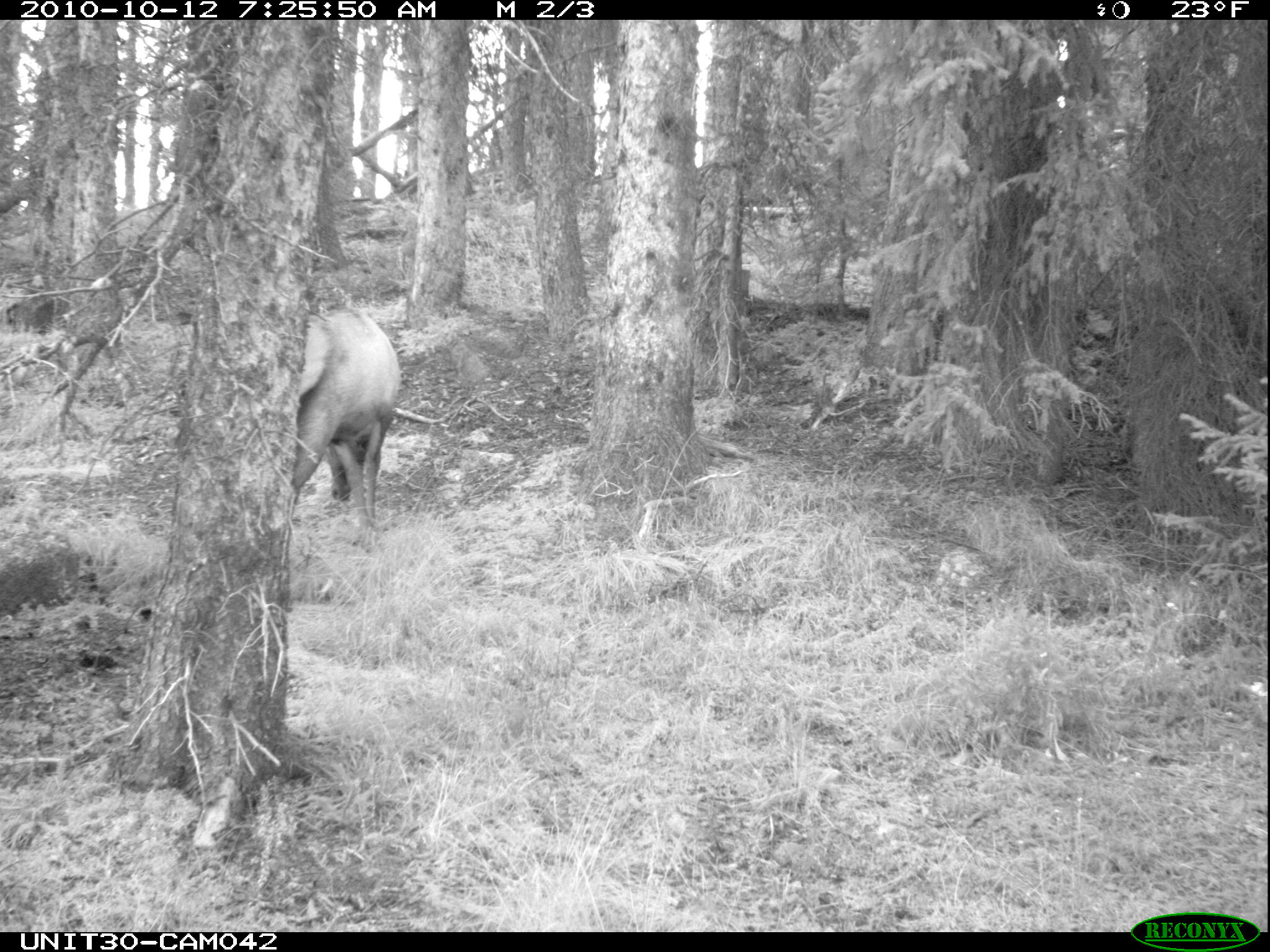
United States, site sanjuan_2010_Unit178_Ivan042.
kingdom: Animalia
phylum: Chordata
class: Mammalia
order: Artiodactyla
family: Cervidae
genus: Cervus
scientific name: Cervus elaphus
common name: red deer